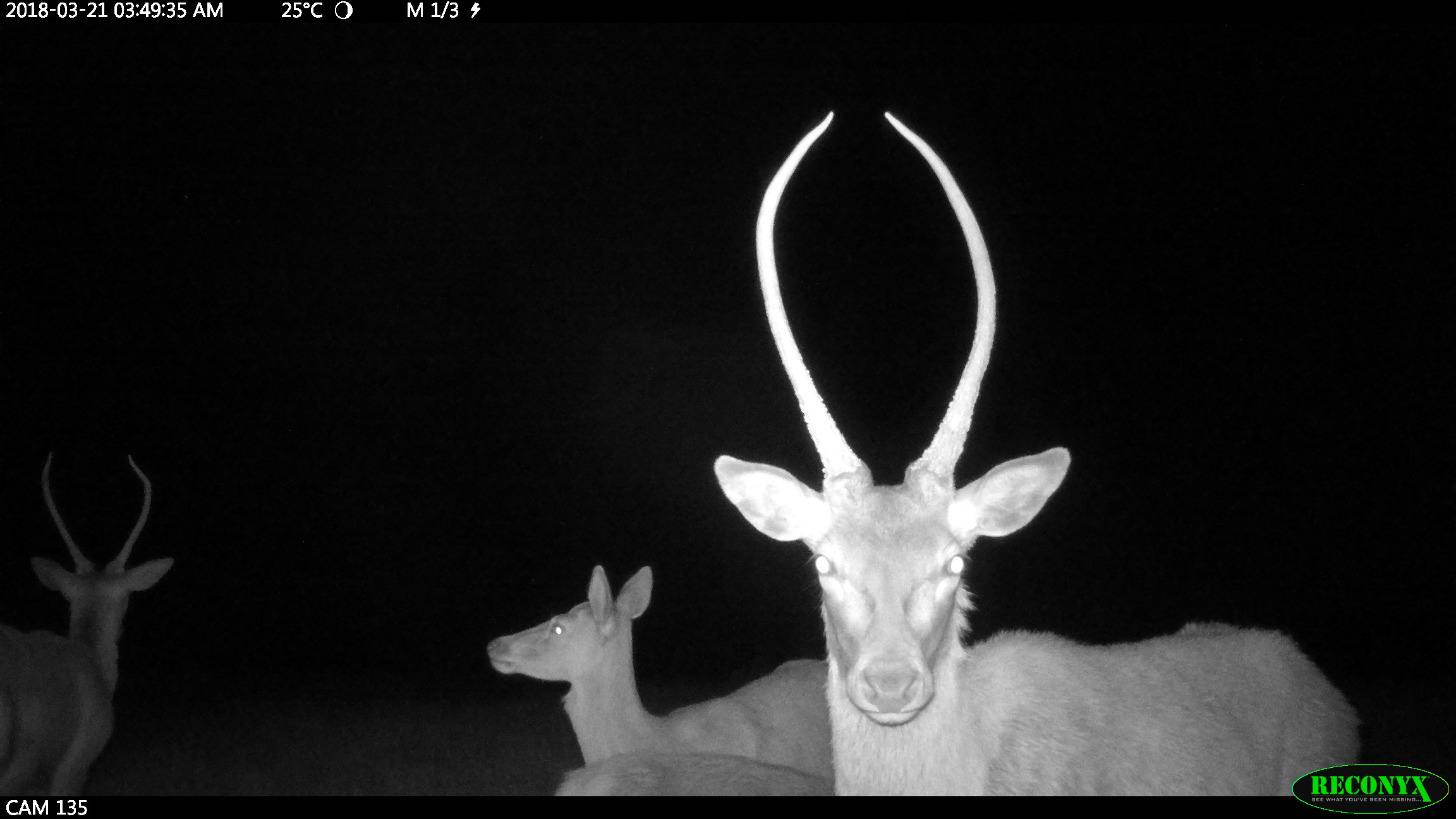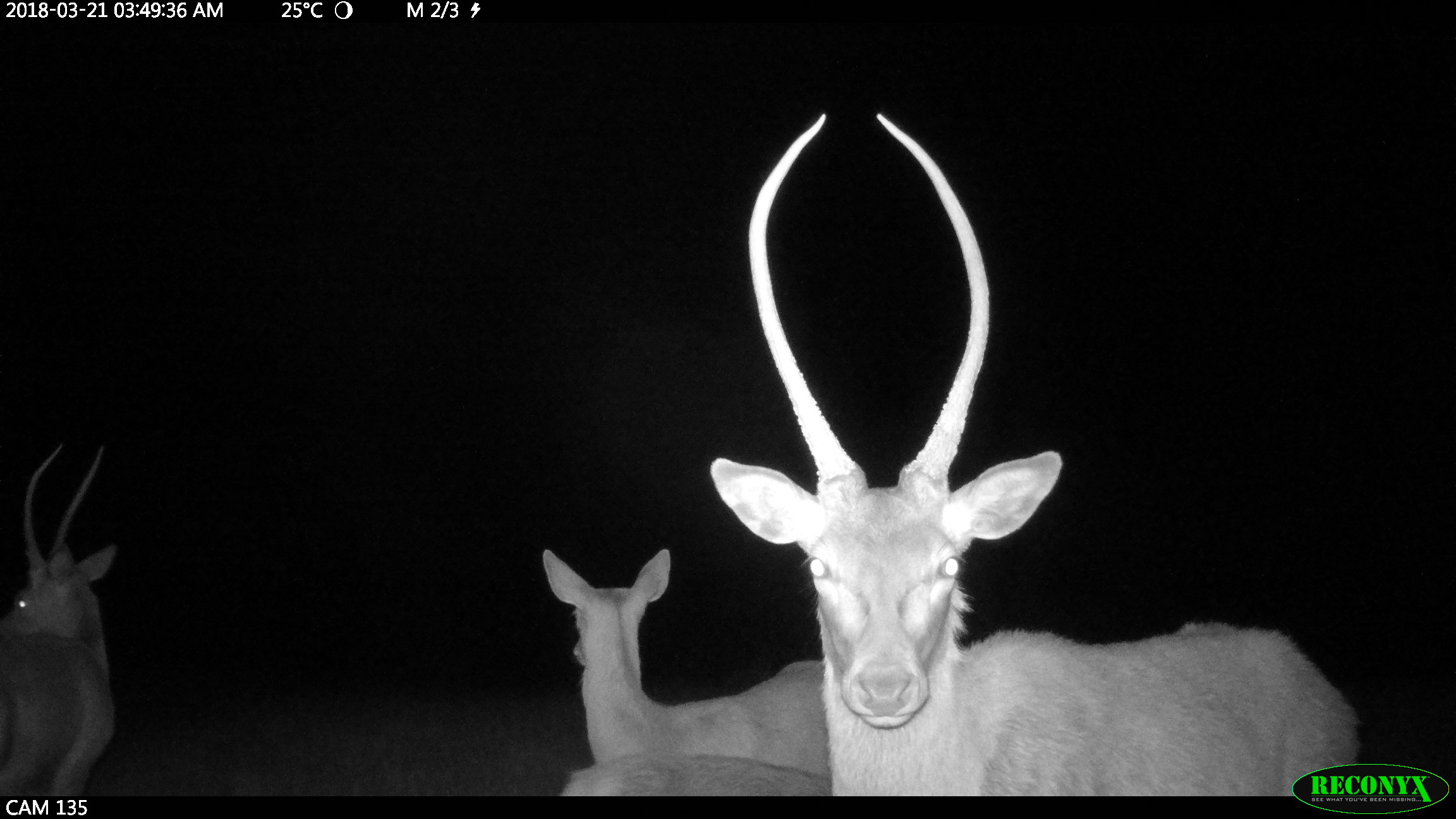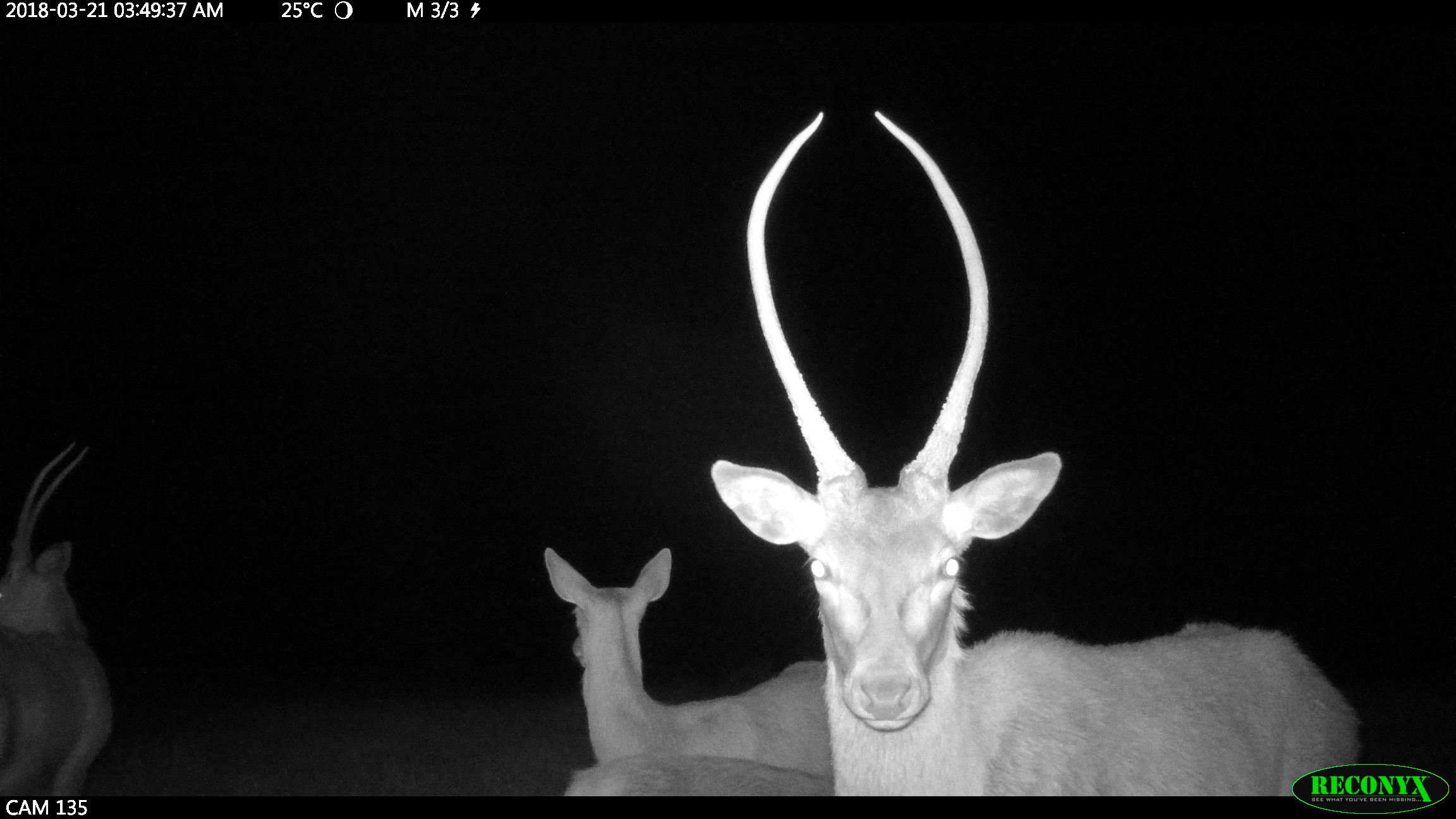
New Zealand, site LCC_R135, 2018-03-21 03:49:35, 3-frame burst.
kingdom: Animalia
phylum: Chordata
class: Mammalia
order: Artiodactyla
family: Cervidae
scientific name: Cervidae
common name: deer